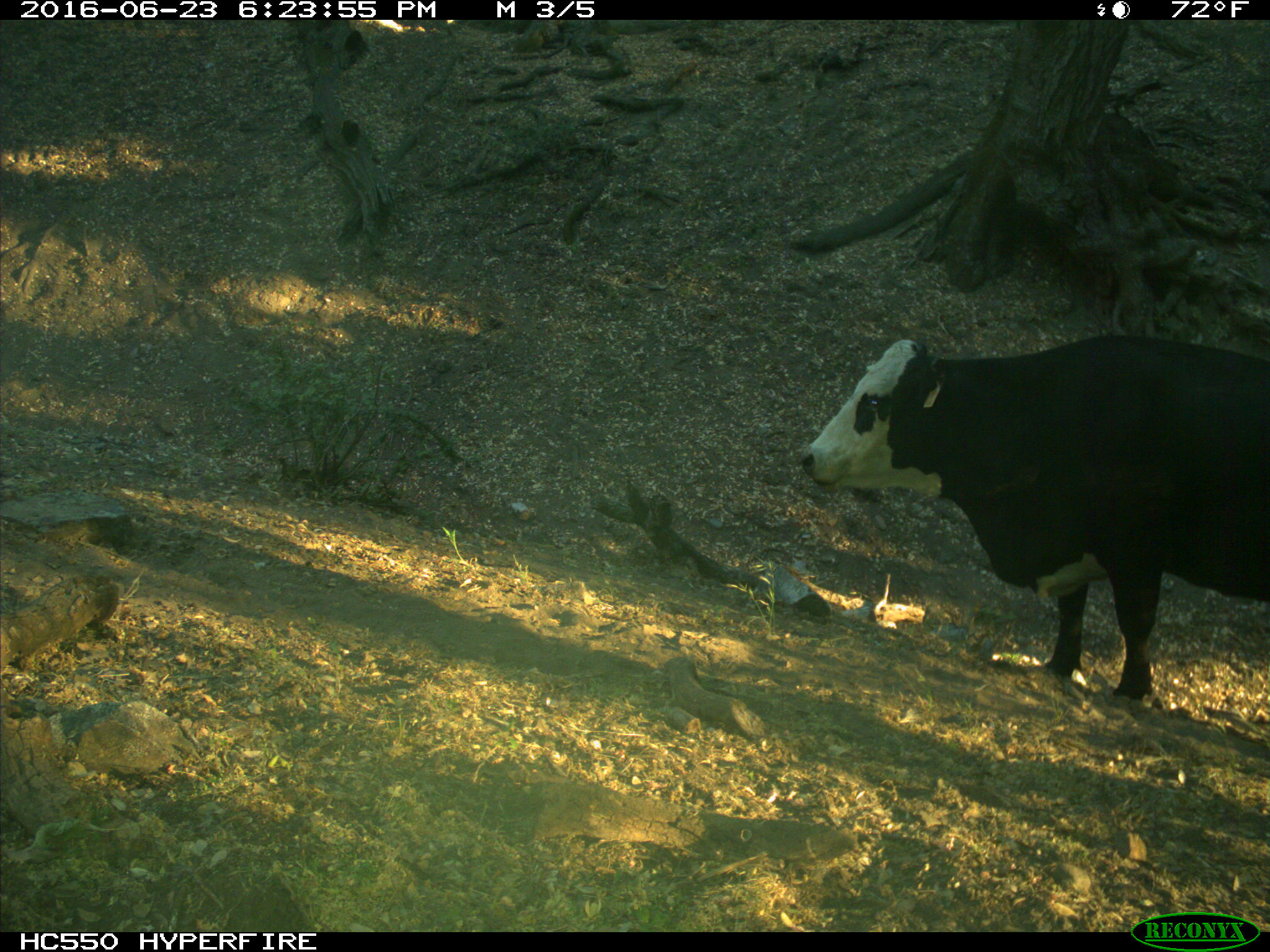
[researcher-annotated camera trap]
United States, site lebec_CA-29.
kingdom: Animalia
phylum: Chordata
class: Mammalia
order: Artiodactyla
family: Bovidae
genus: Bos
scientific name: Bos taurus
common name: domestic cow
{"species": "Bos taurus (domestic cow)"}